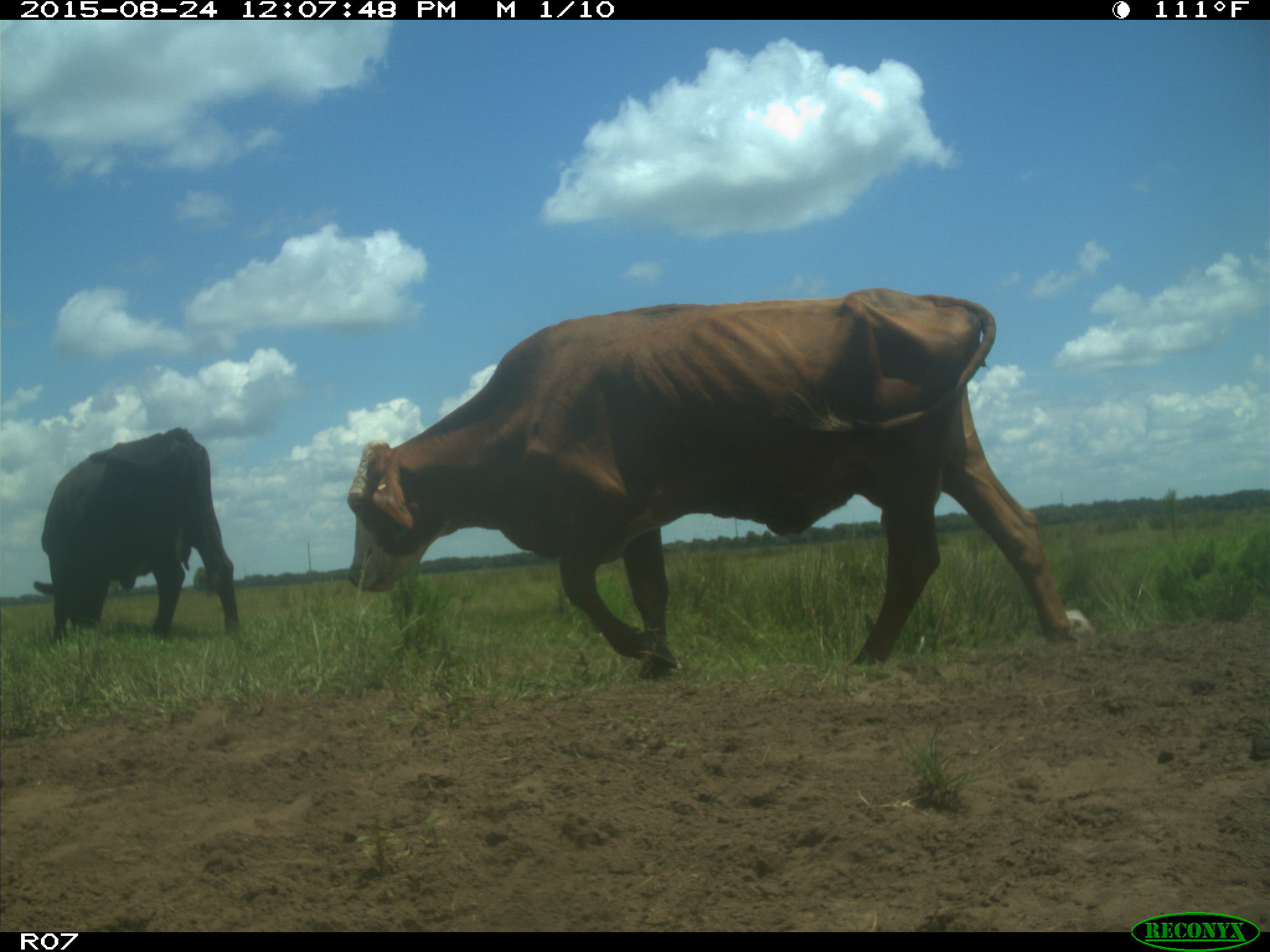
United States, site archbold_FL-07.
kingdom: Animalia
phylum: Chordata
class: Mammalia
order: Artiodactyla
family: Bovidae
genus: Bos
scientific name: Bos taurus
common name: domestic cow